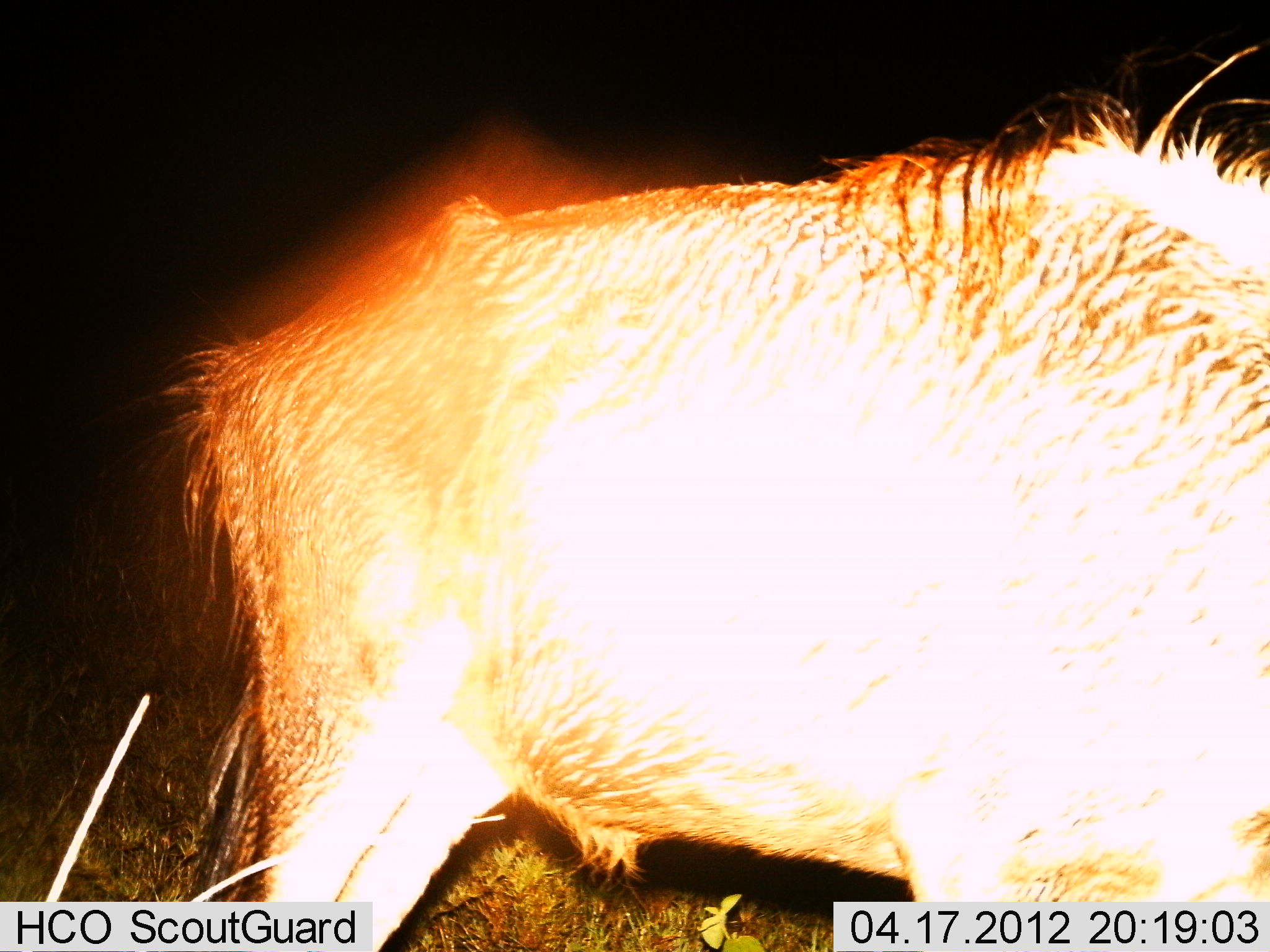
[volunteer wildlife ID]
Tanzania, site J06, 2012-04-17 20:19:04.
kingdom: Animalia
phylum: Chordata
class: Mammalia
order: Artiodactyla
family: Bovidae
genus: Connochaetes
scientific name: Connochaetes taurinus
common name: blue wildebeest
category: wildebeest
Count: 1.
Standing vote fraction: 88%.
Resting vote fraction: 0%.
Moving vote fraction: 6%.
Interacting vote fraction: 0%.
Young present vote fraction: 6%.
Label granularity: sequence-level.